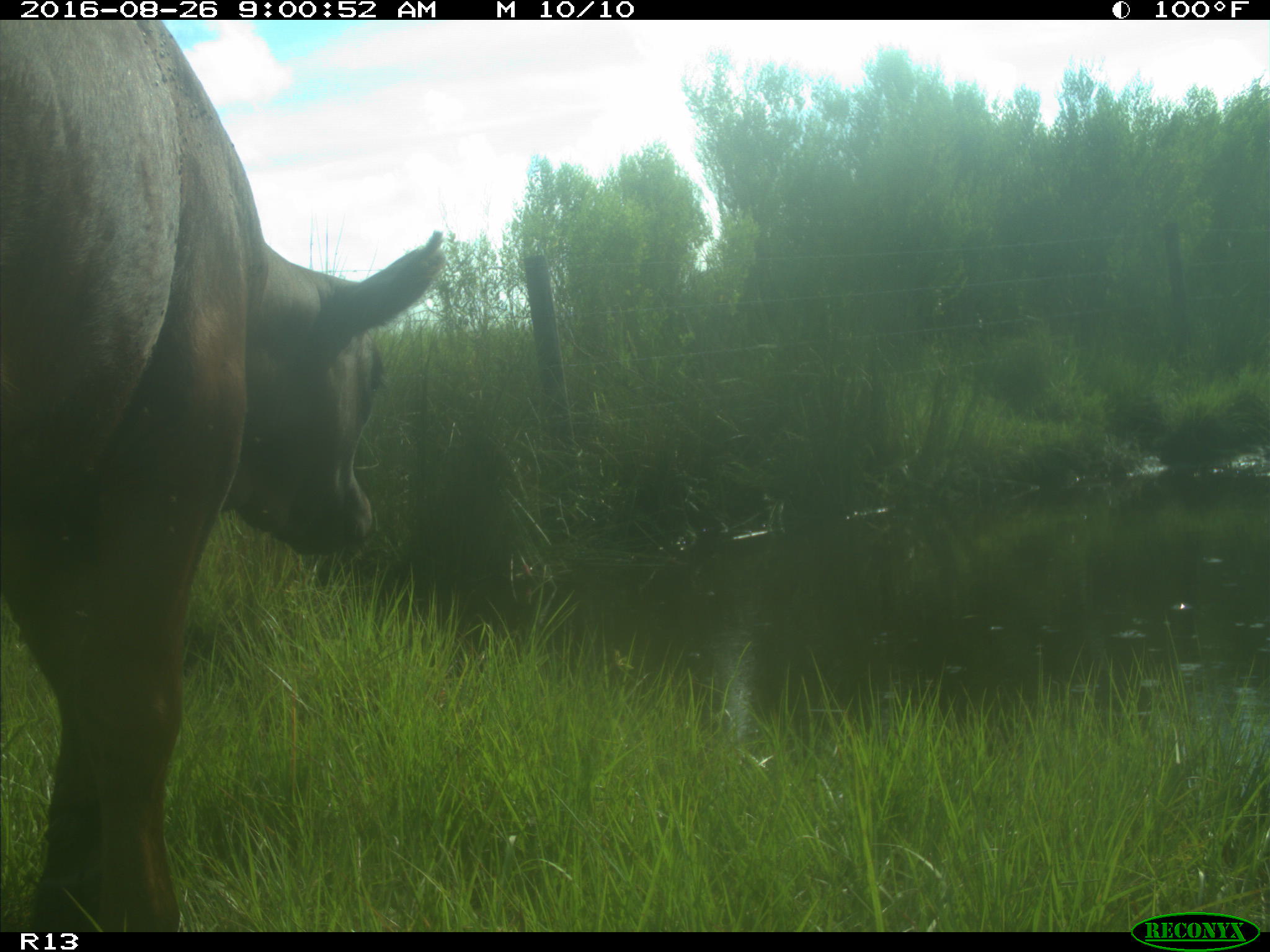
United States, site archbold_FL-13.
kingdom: Animalia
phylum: Chordata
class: Mammalia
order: Artiodactyla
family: Bovidae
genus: Bos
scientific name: Bos taurus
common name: domestic cow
Bos taurus (domestic cow).